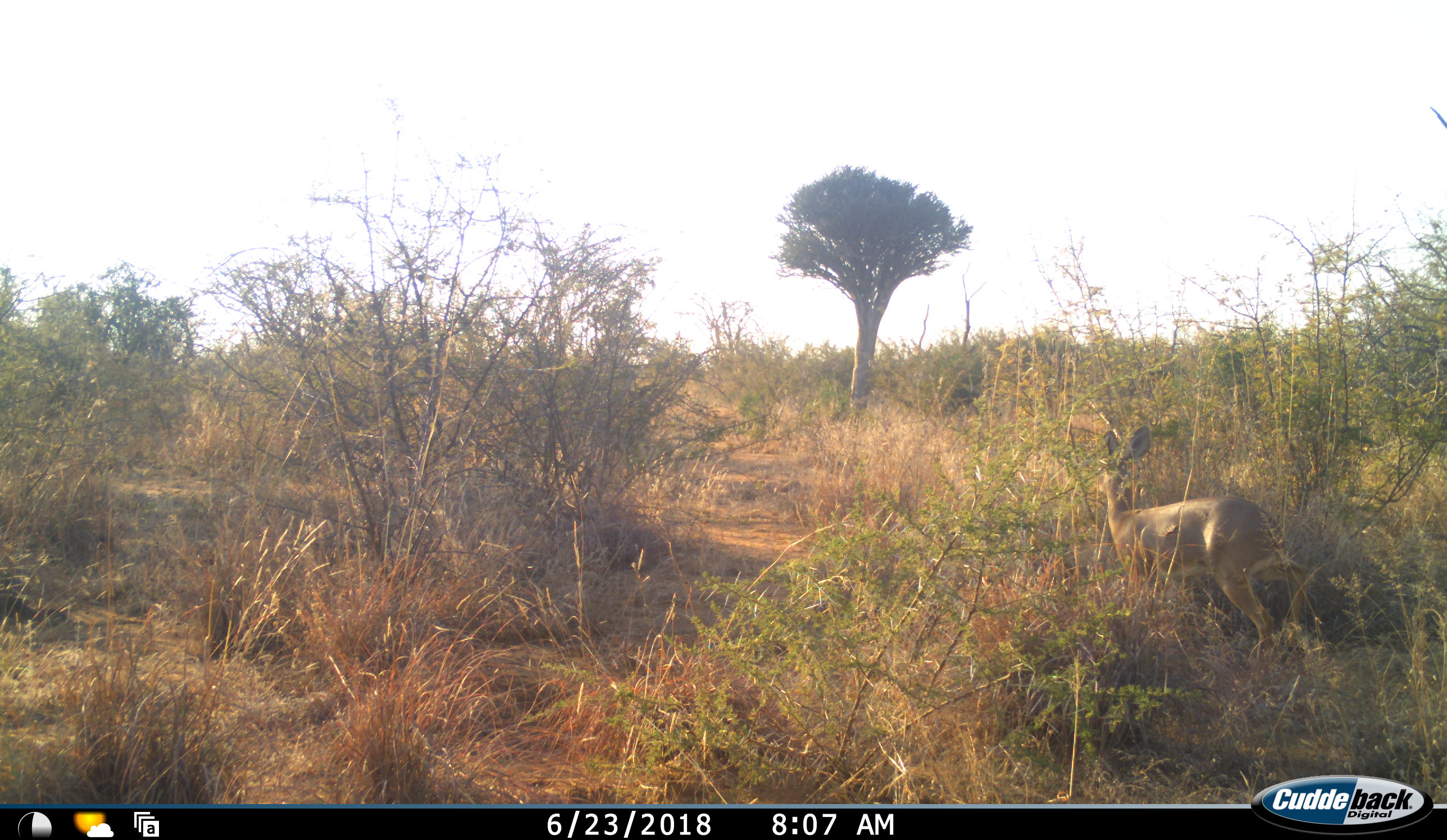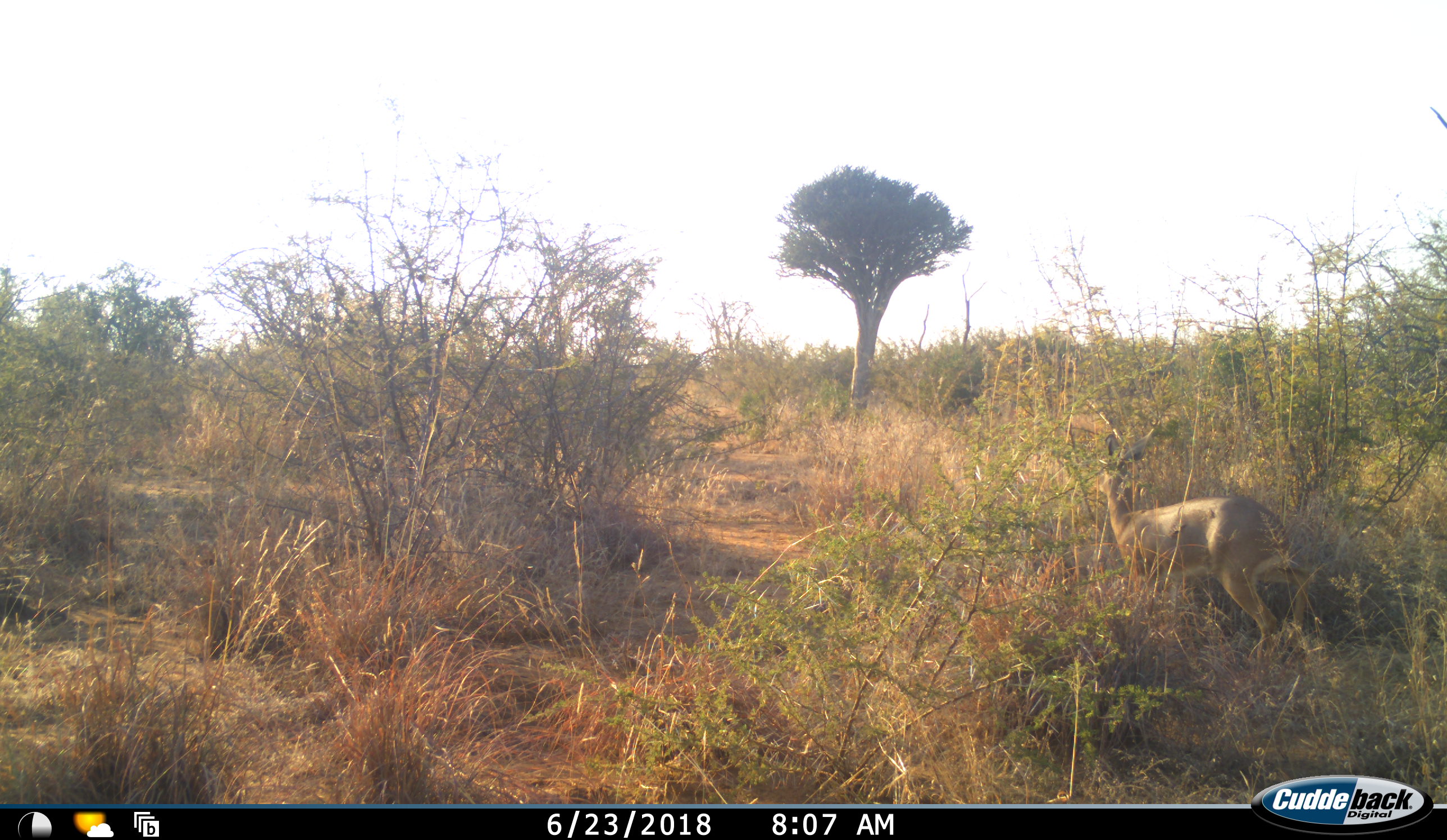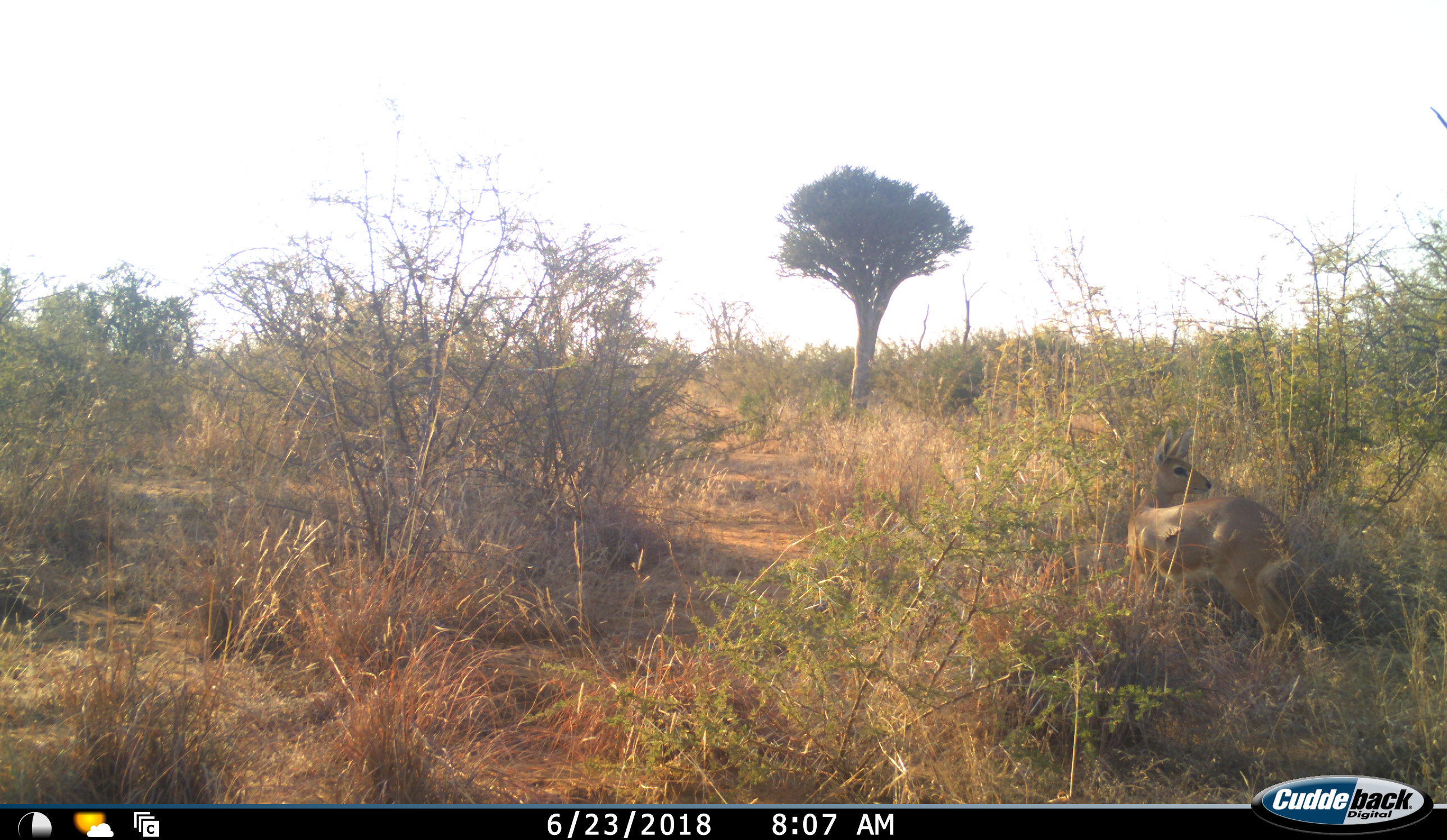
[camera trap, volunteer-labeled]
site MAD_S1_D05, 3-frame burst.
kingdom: Animalia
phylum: Chordata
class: Mammalia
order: Artiodactyla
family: Bovidae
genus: Aepyceros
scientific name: Aepyceros melampus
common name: impala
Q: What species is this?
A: Impala (Aepyceros melampus).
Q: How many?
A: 1.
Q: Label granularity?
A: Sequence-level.